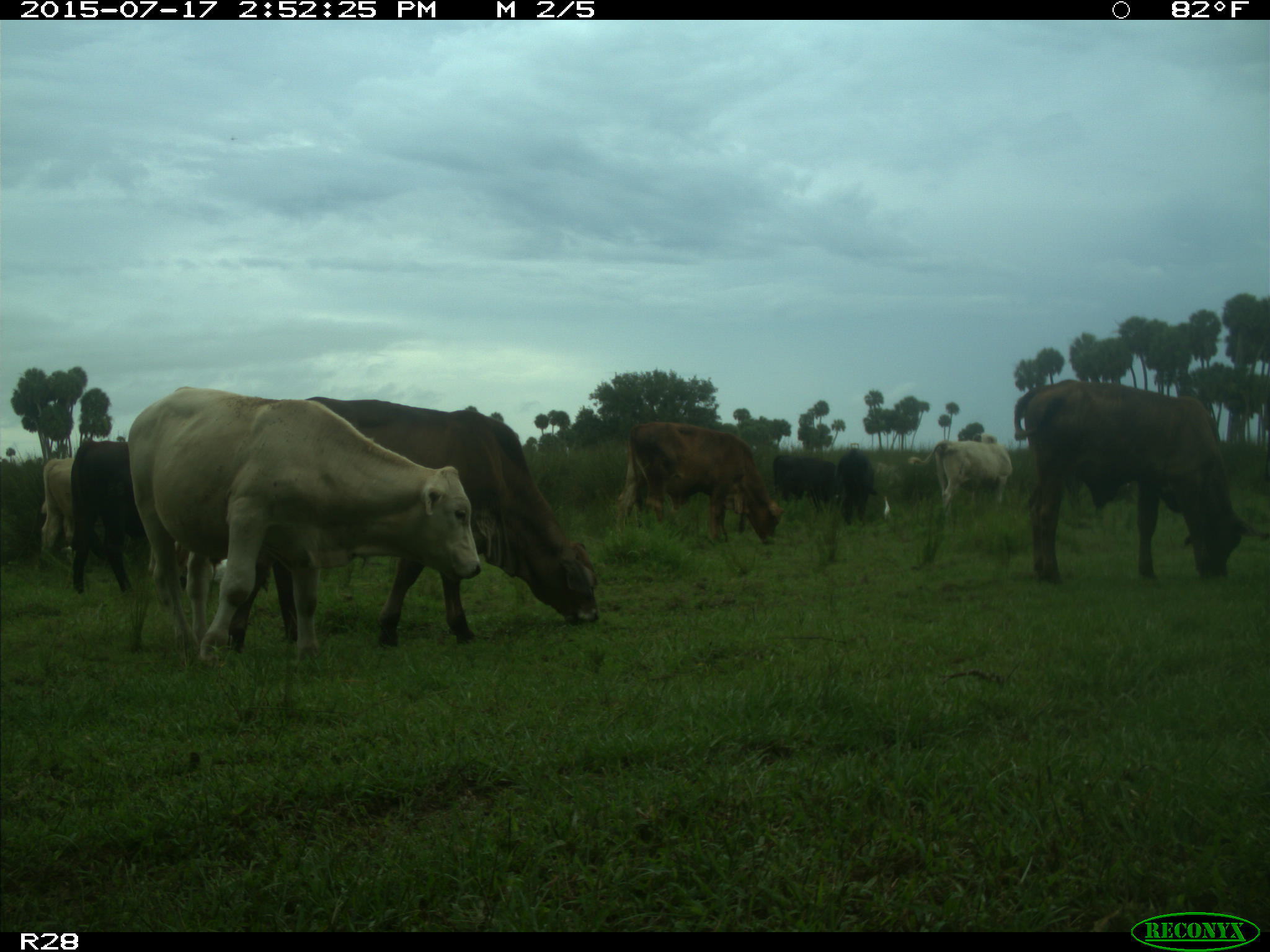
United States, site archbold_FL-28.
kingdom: Animalia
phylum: Chordata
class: Mammalia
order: Artiodactyla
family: Bovidae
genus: Bos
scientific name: Bos taurus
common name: domestic cow